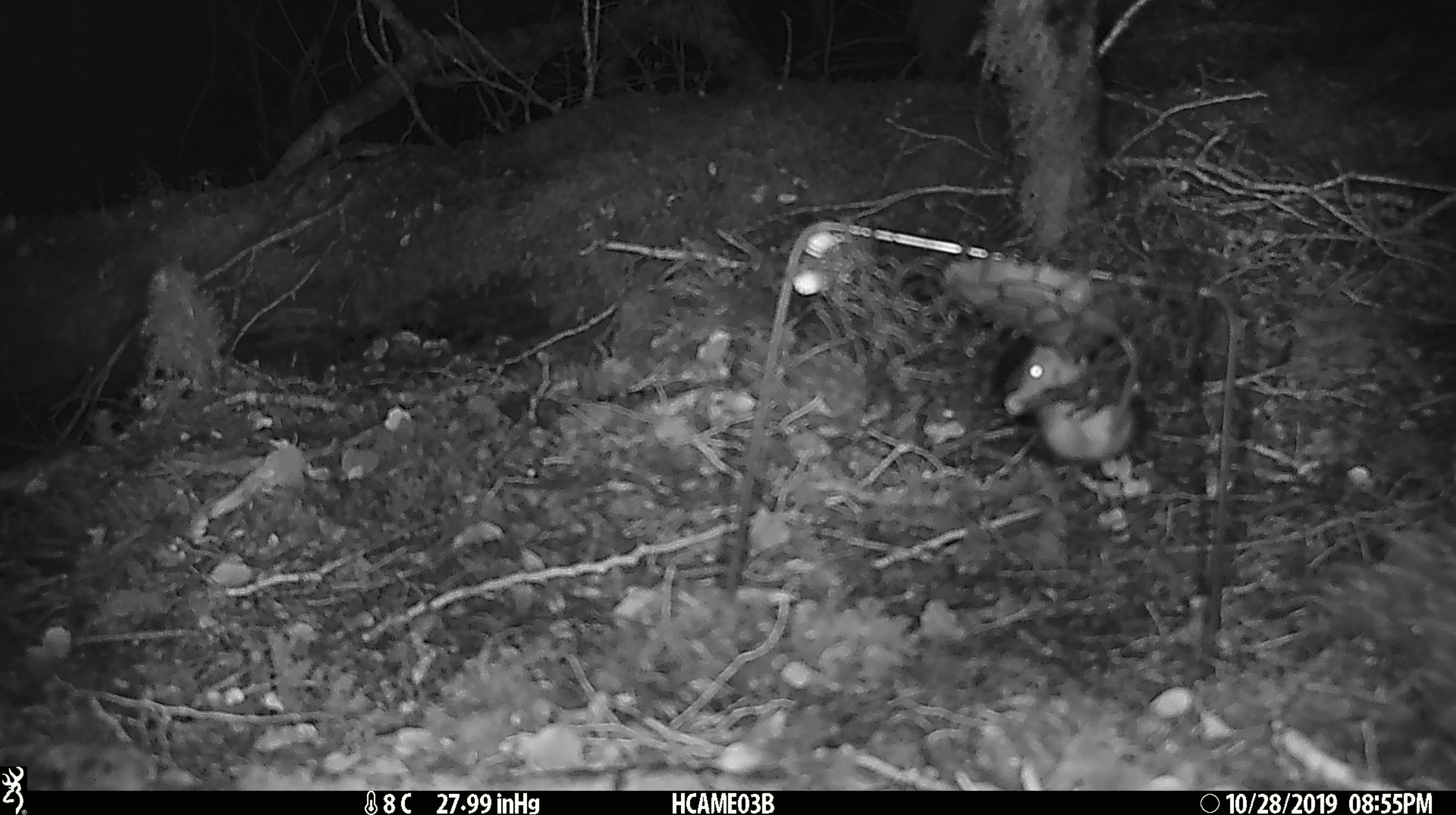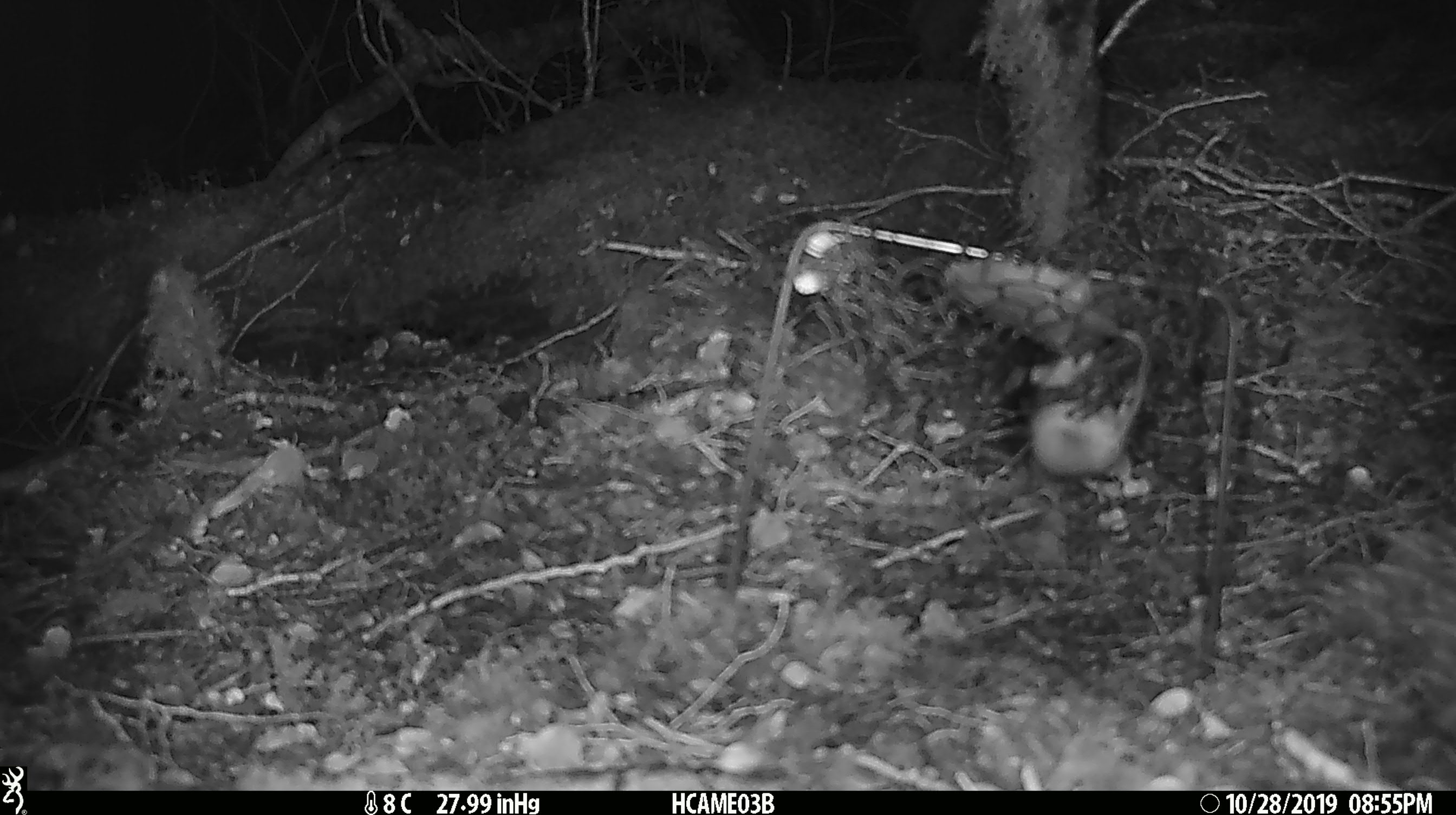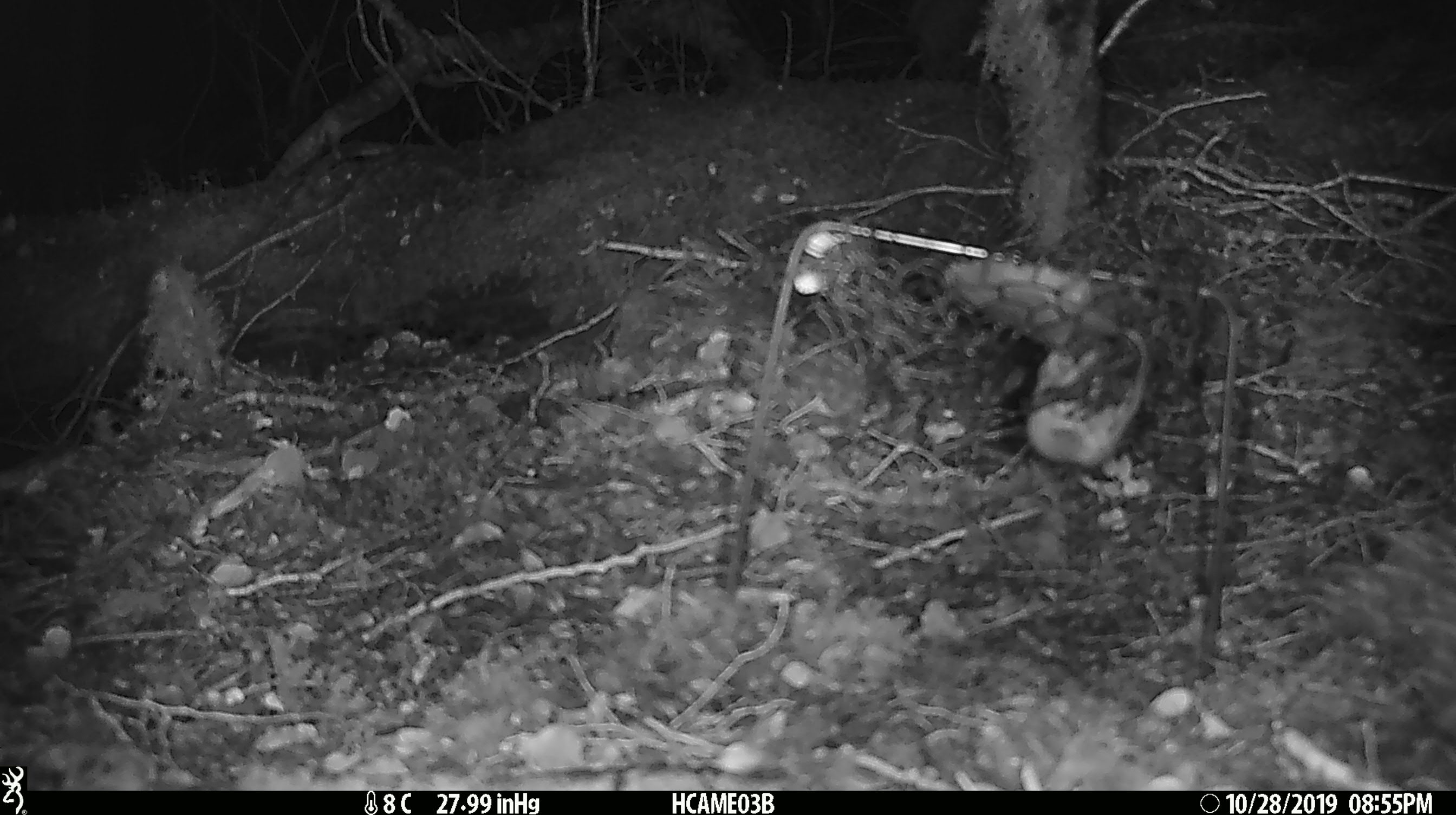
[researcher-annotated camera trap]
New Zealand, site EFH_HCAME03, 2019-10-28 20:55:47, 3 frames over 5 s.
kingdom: Animalia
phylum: Chordata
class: Mammalia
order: Rodentia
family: Muridae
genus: Mus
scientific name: Mus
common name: mouse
Mouse (Mus).